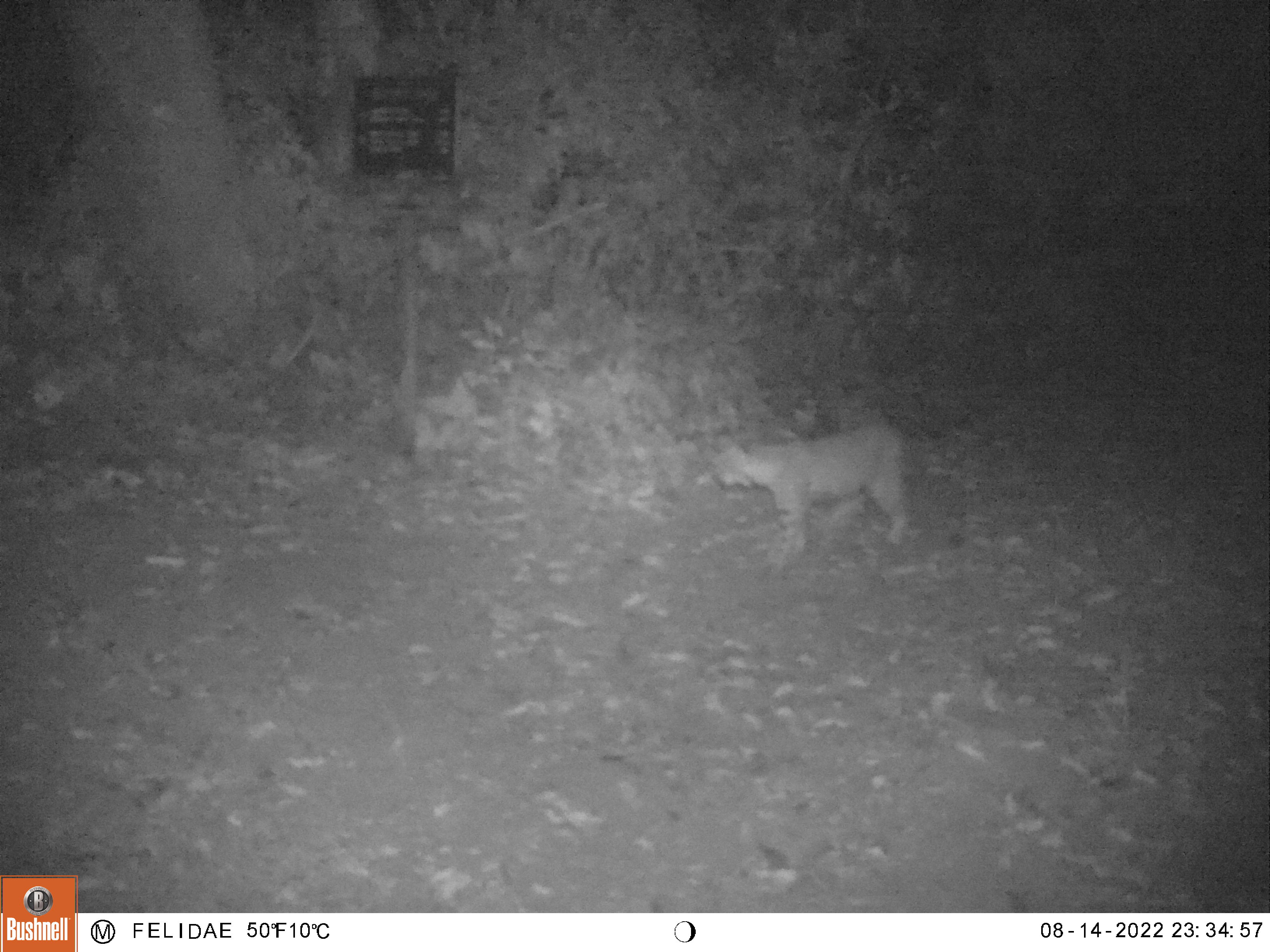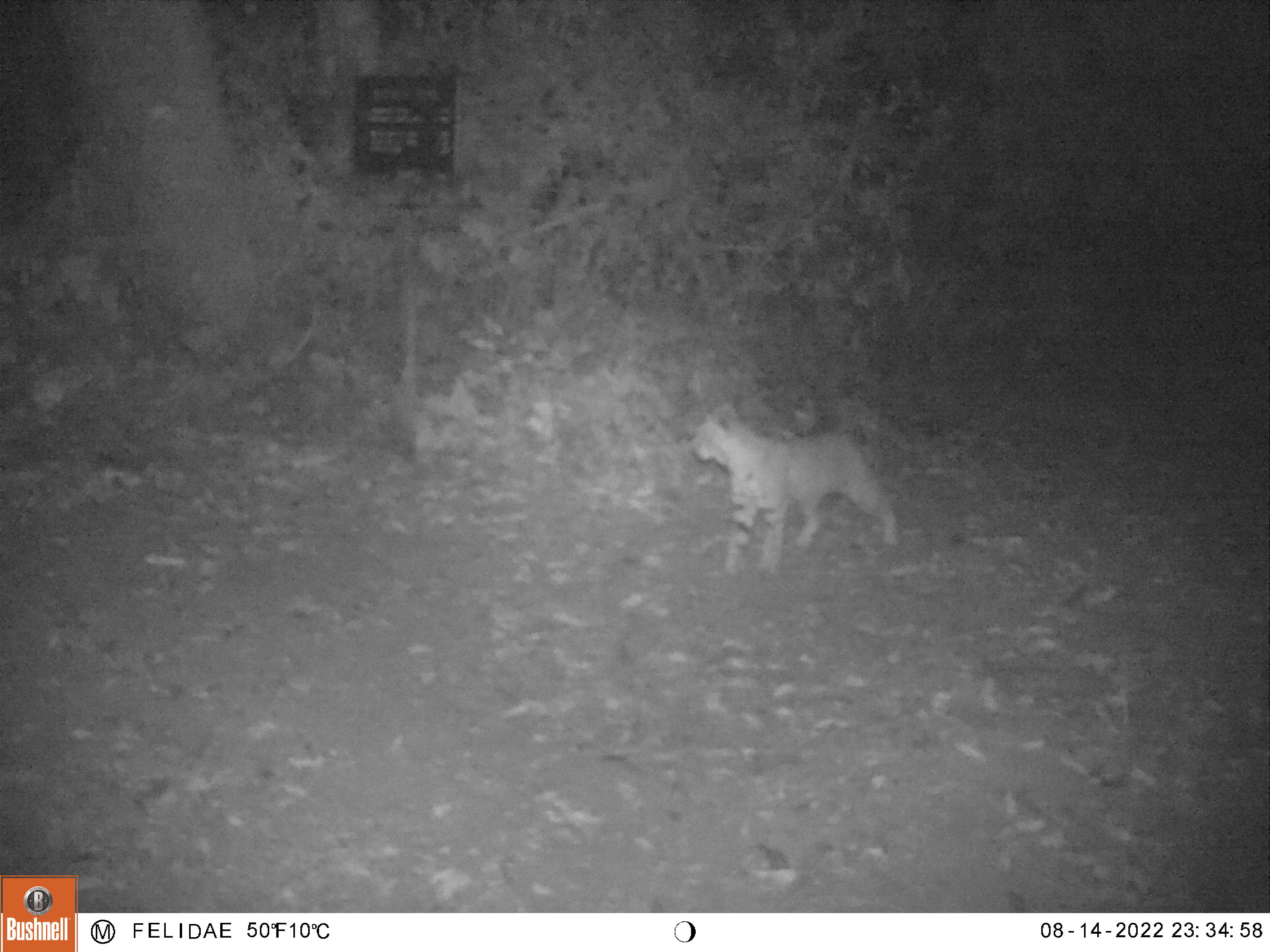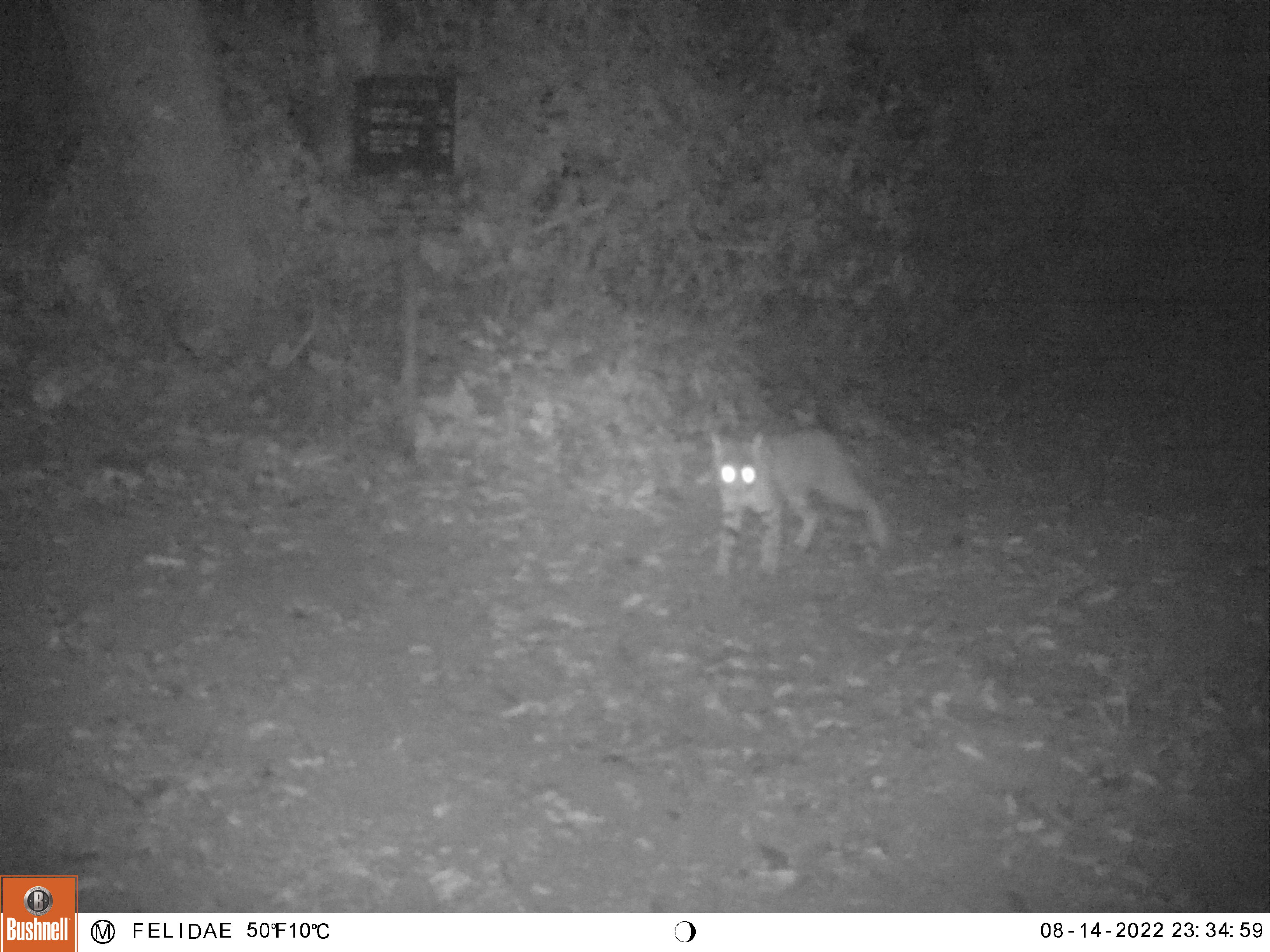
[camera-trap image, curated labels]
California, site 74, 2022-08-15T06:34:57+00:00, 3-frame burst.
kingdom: Animalia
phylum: Chordata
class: Mammalia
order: Carnivora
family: Felidae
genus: Lynx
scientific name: Lynx rufus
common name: bobcat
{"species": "bobcat (Lynx rufus)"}